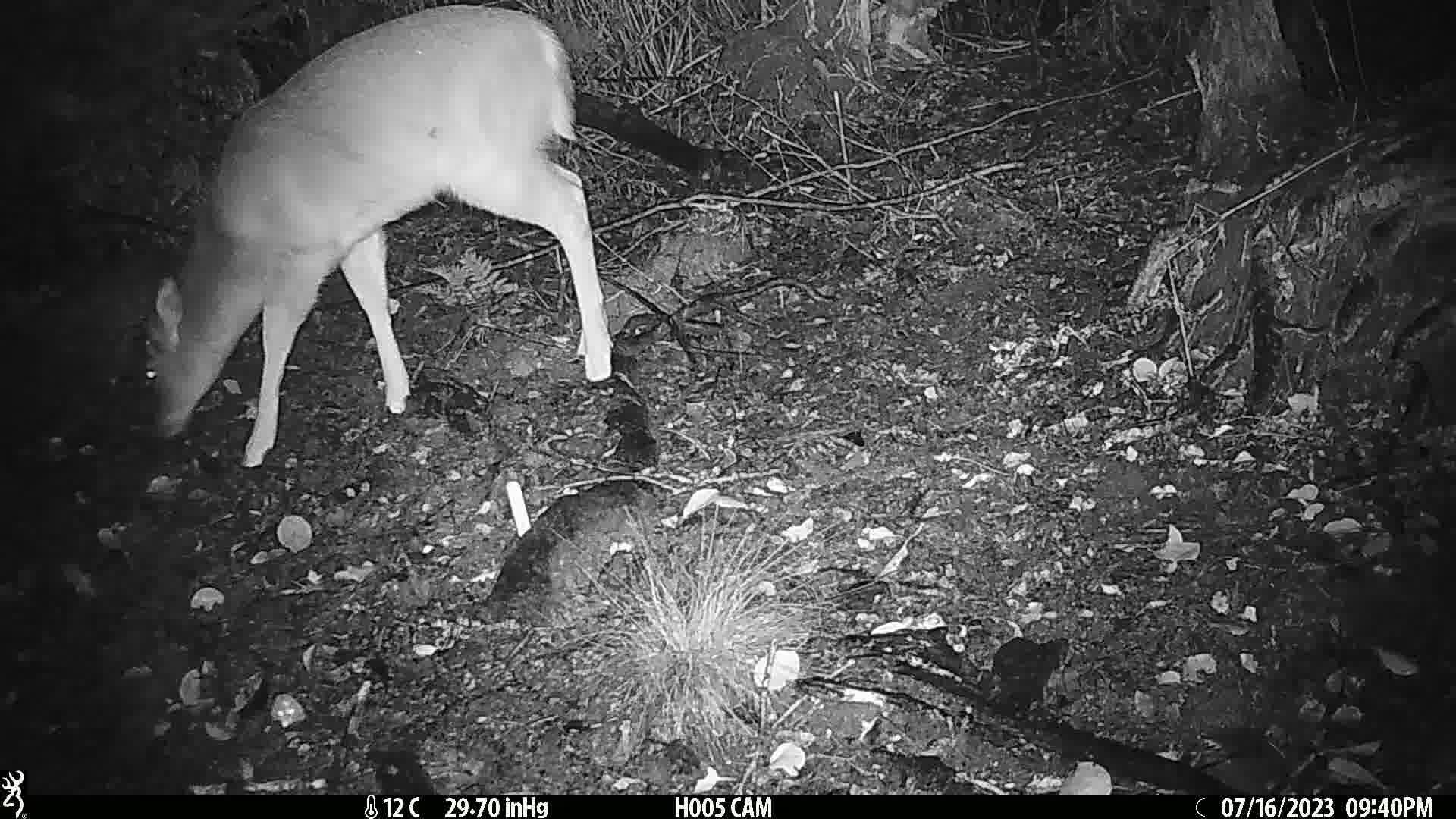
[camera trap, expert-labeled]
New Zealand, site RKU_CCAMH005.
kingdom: Animalia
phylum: Chordata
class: Mammalia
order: Artiodactyla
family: Cervidae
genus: Odocoileus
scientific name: Odocoileus virginianus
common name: white-tailed deer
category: white tailed deer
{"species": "white tailed deer (white-tailed deer) (Odocoileus virginianus)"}